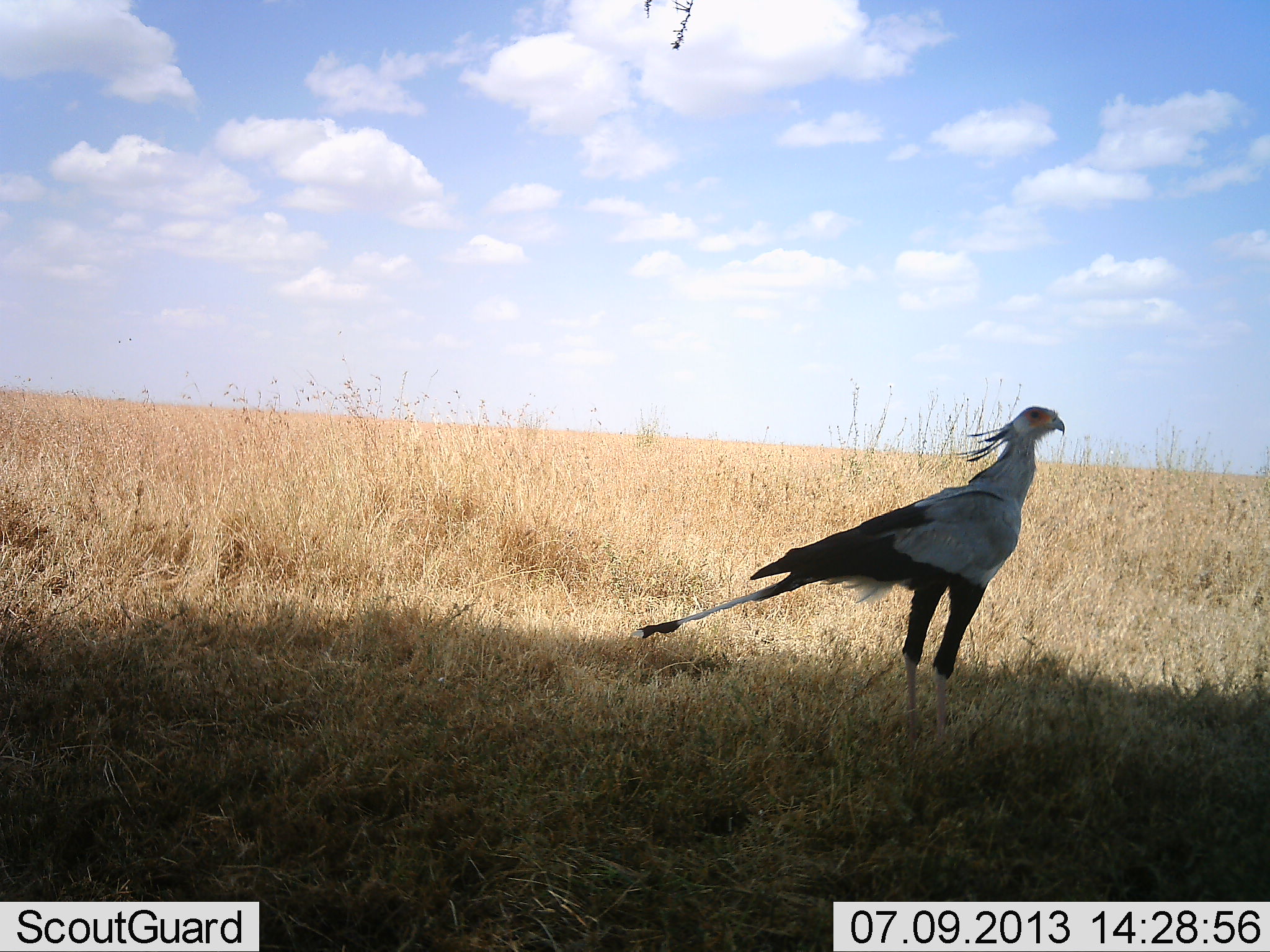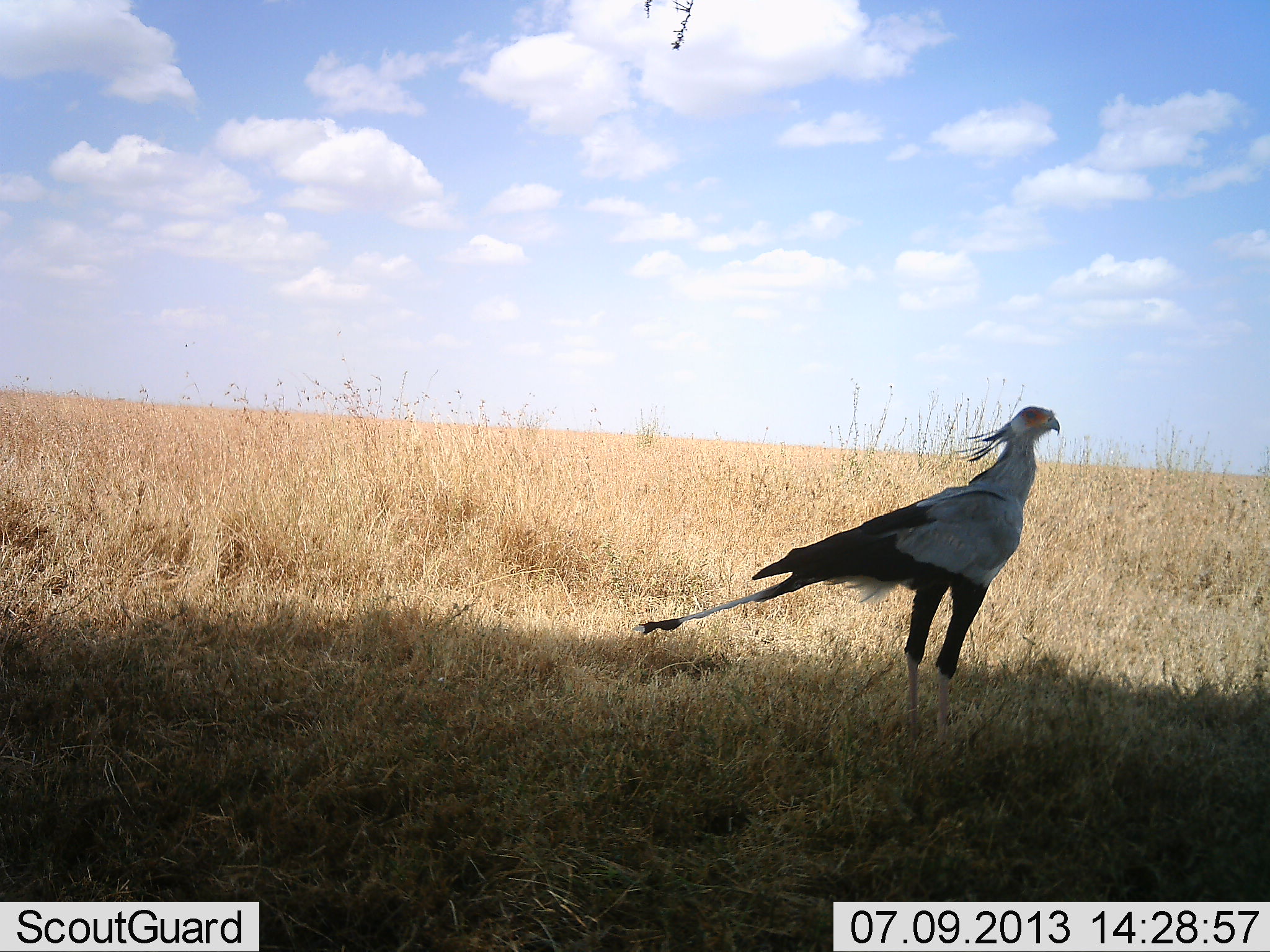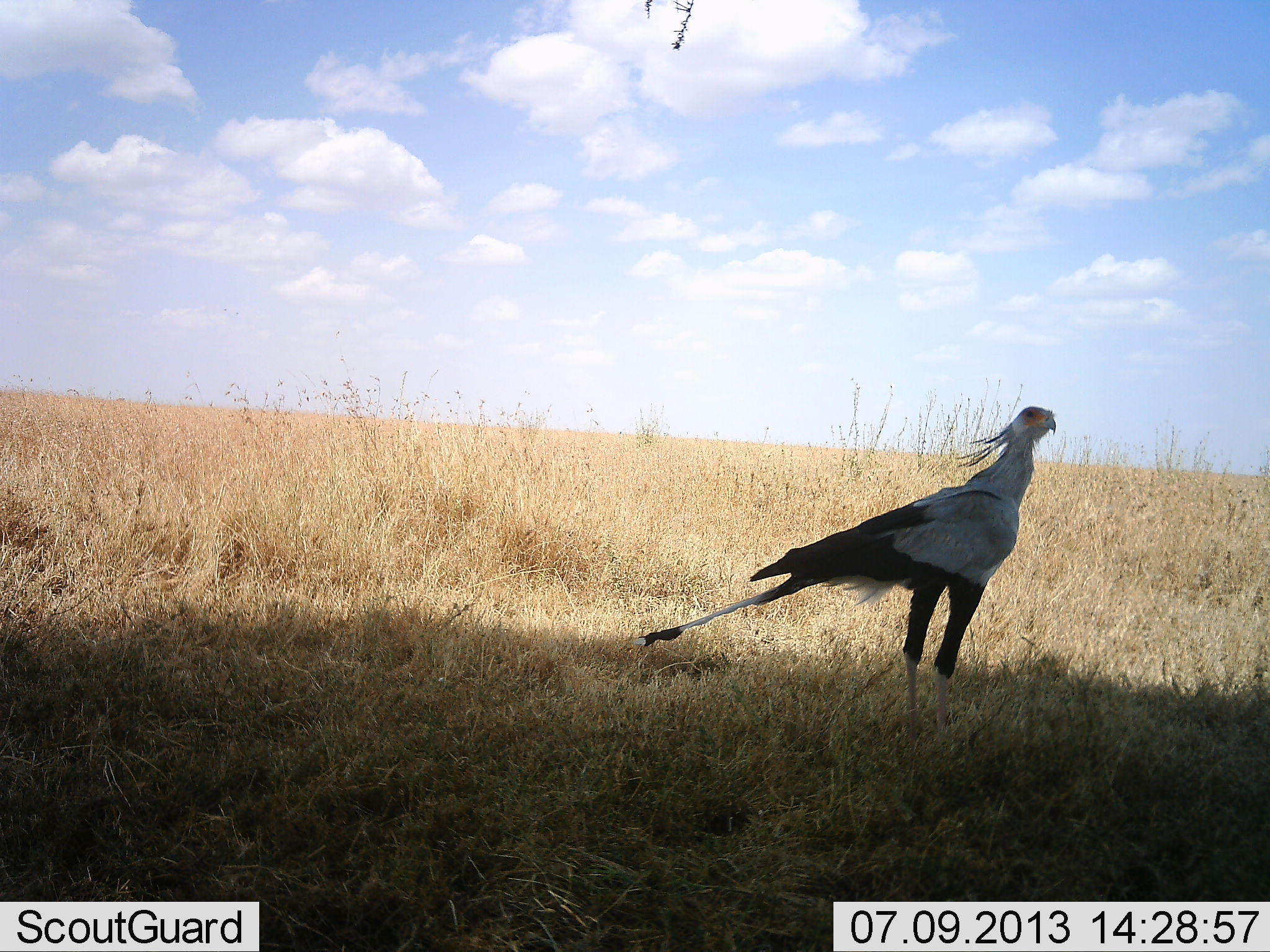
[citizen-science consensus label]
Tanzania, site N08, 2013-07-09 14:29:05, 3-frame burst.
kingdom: Animalia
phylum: Chordata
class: Aves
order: Accipitriformes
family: Sagittariidae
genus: Sagittarius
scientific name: Sagittarius serpentarius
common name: secretary bird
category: secretarybird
Secretarybird (secretary bird) (Sagittarius serpentarius), count 1. Behavior (volunteer vote fractions): standing 100%, resting 0%, moving 0%, interacting 0%. Young present (vote fraction): 0%. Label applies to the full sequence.